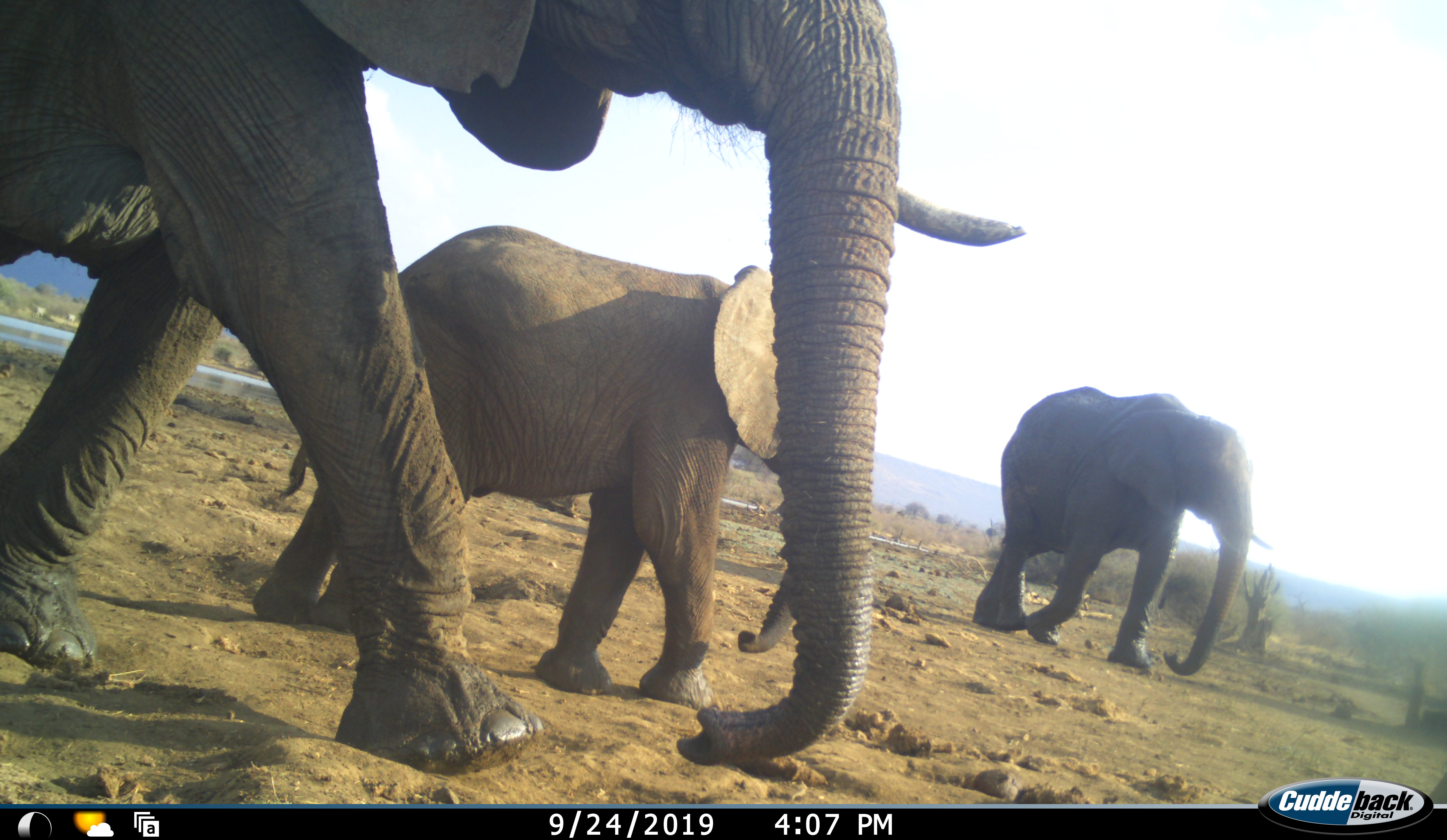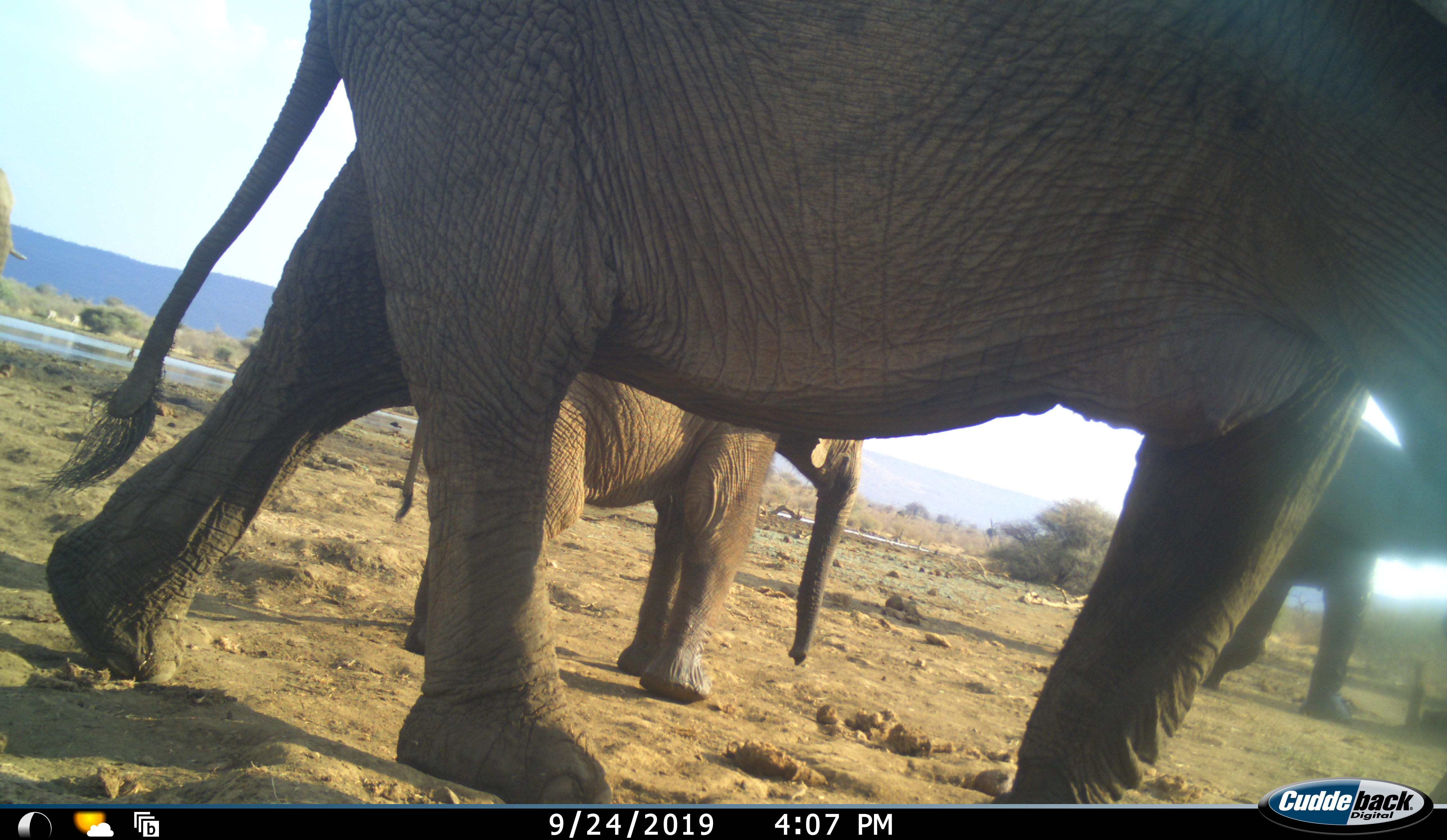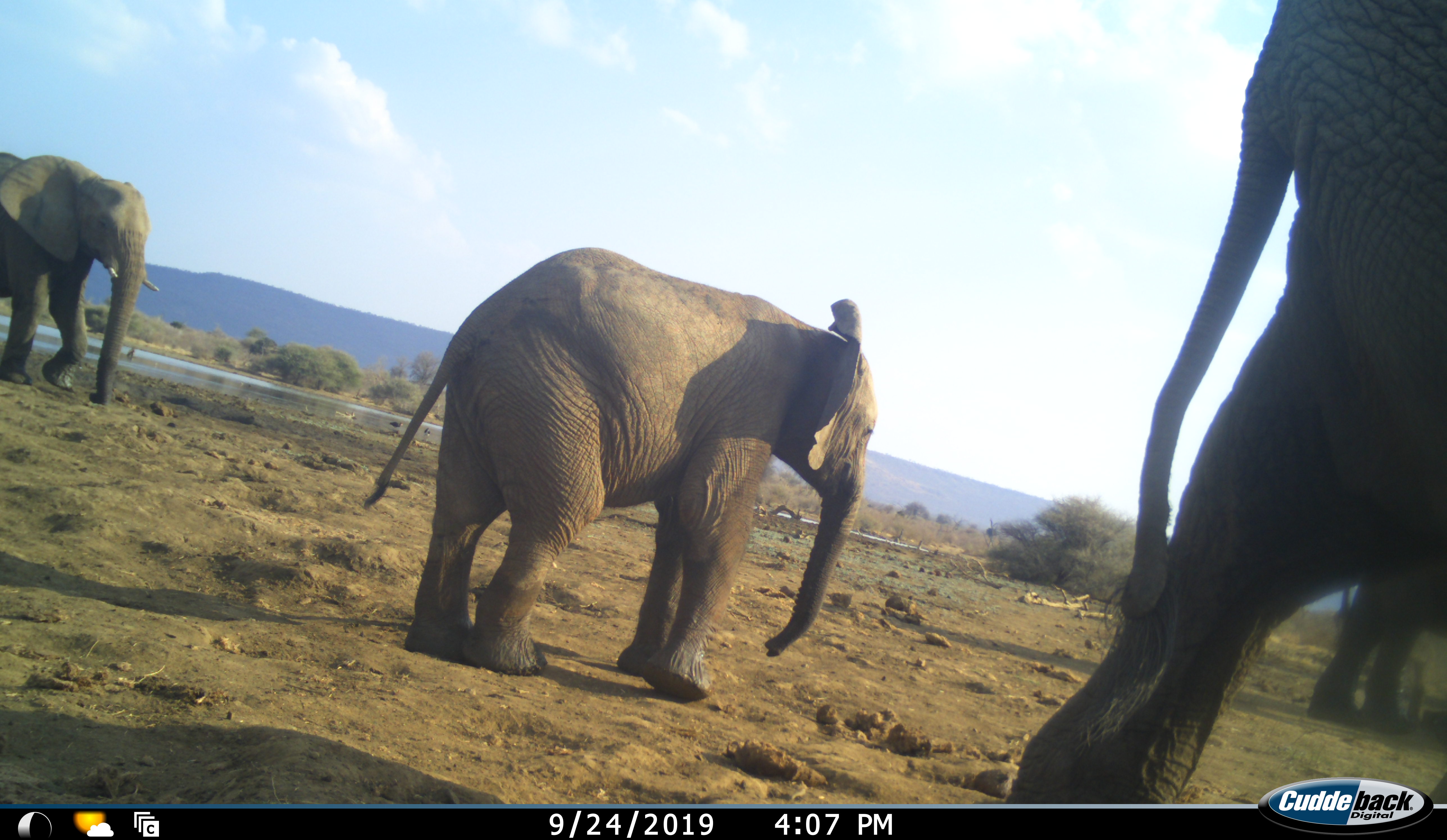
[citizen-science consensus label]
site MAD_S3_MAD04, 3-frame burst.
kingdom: Animalia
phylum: Chordata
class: Mammalia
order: Proboscidea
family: Elephantidae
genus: Loxodonta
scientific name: Loxodonta africana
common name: african bush elephant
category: elephant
Elephant (african bush elephant) (Loxodonta africana), count 4. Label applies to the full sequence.